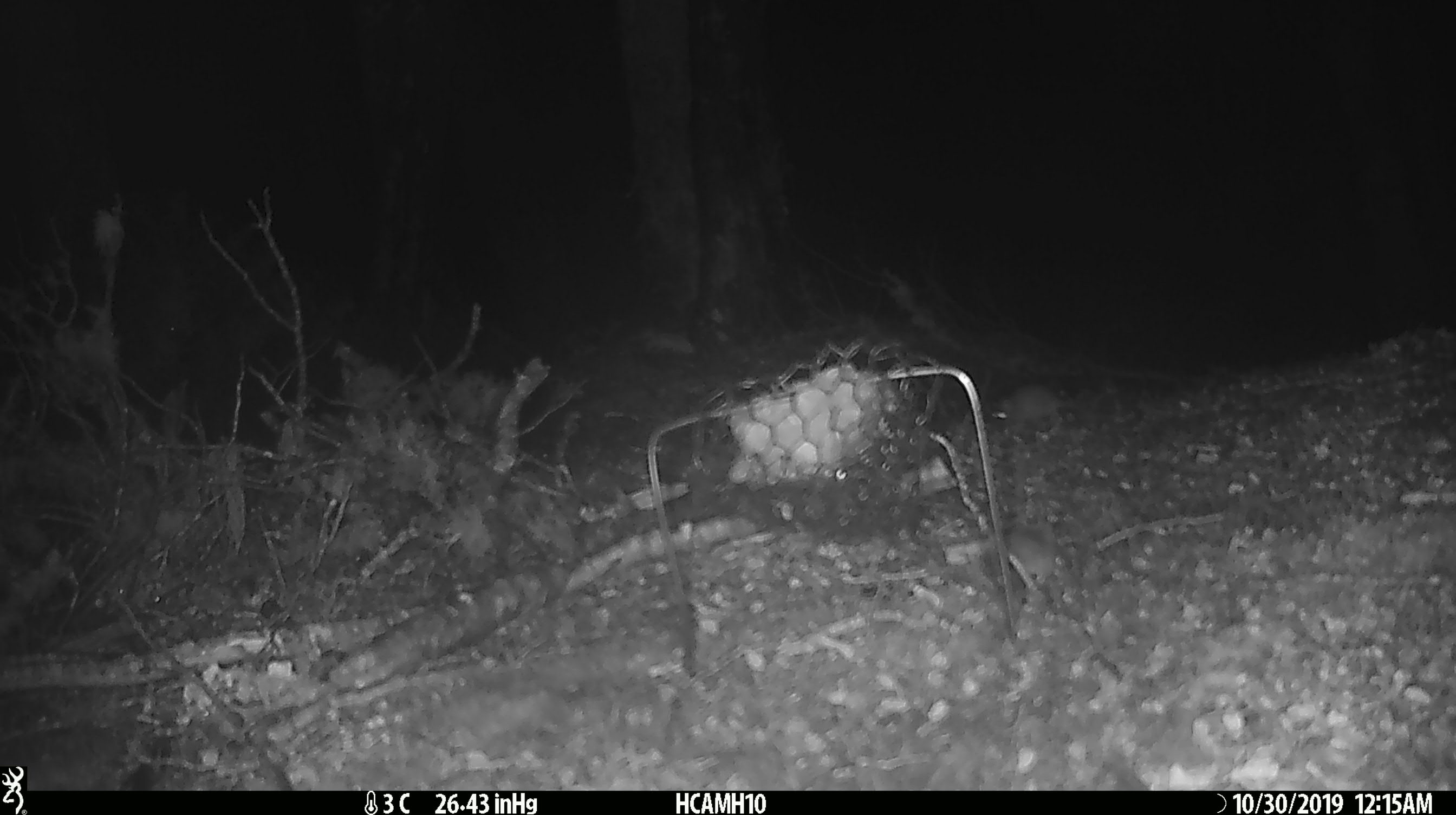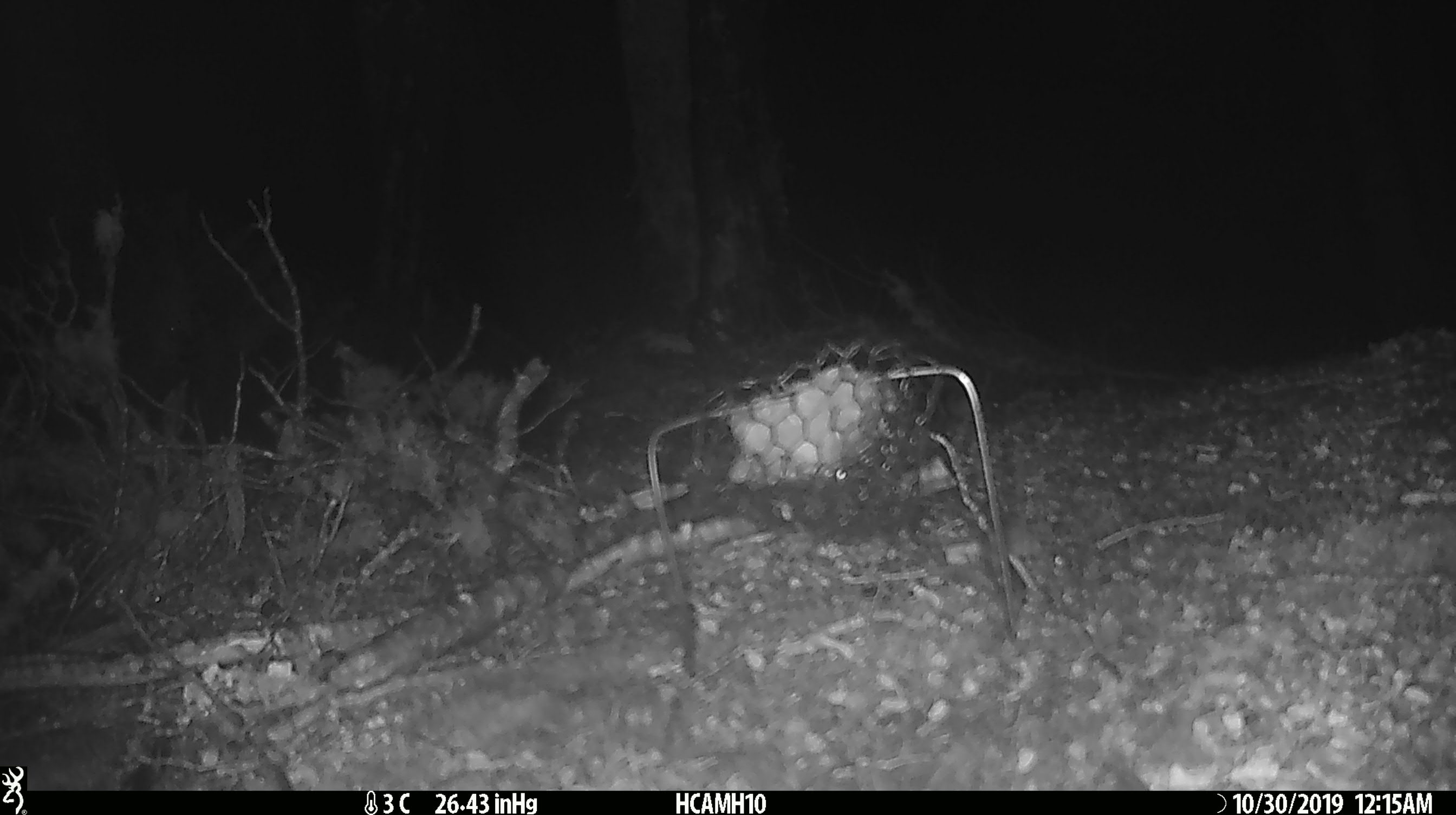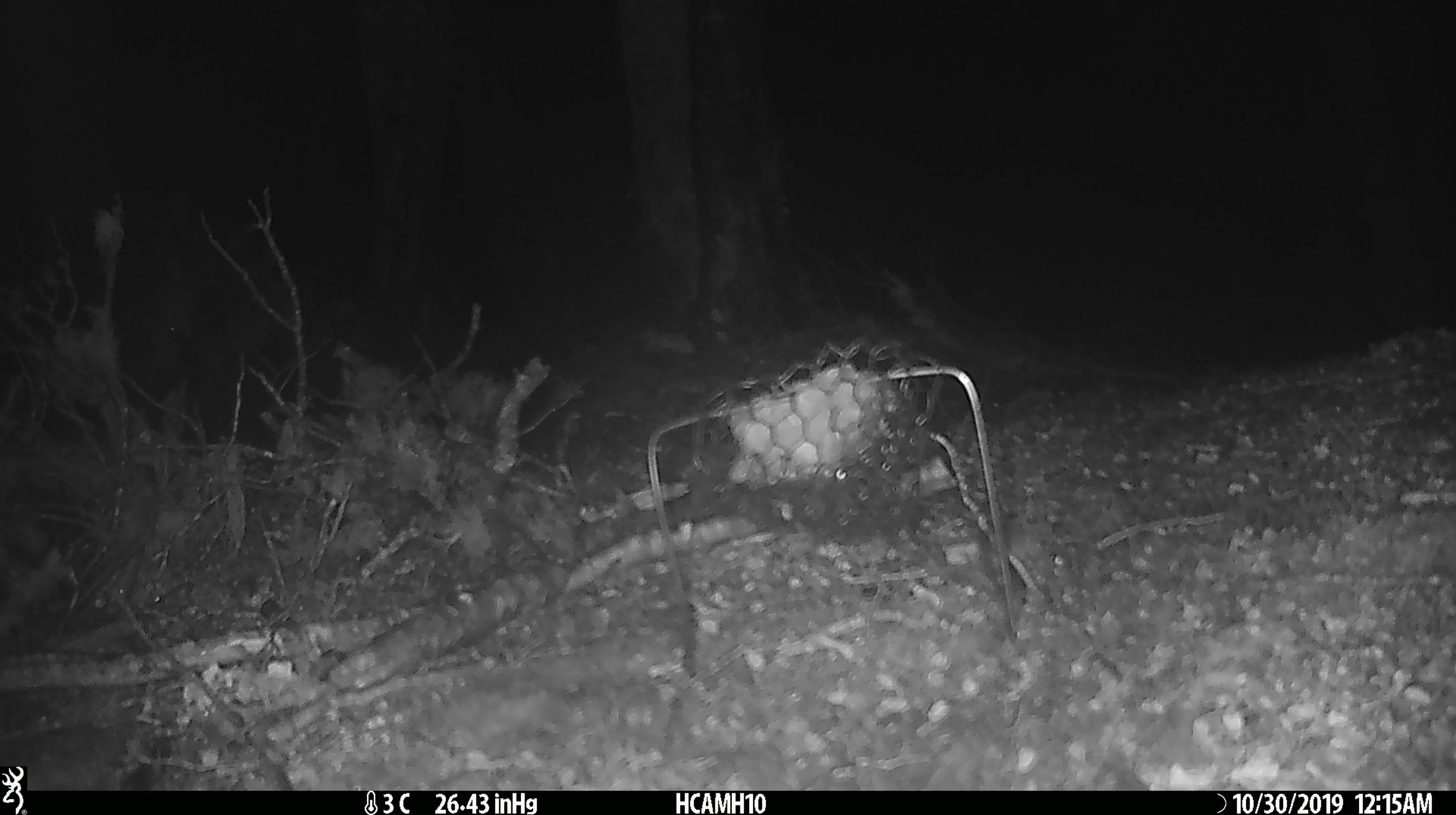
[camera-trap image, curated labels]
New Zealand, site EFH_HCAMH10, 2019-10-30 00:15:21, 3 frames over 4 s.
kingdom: Animalia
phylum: Chordata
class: Mammalia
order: Rodentia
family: Muridae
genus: Mus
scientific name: Mus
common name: mouse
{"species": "mouse (Mus)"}